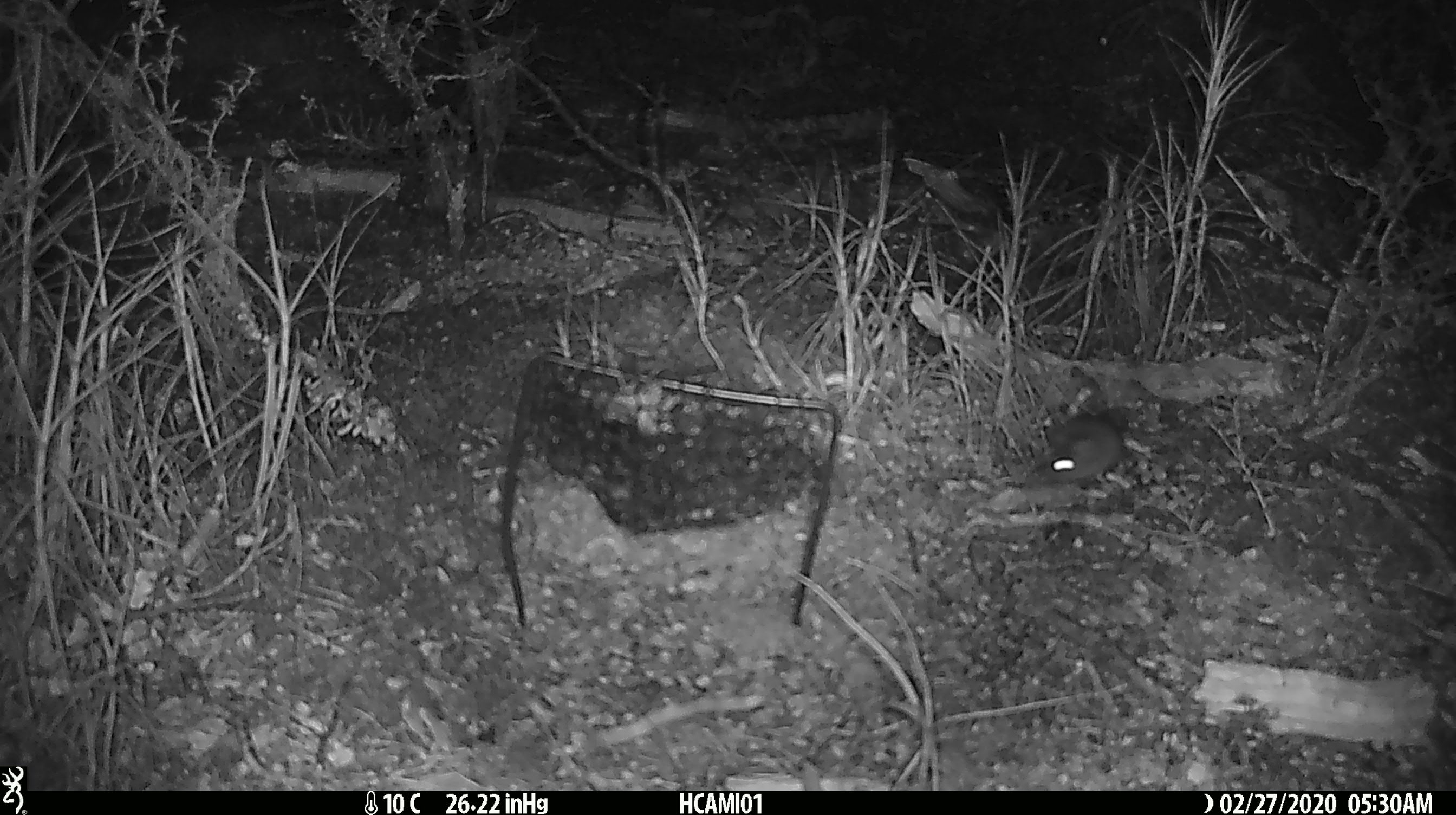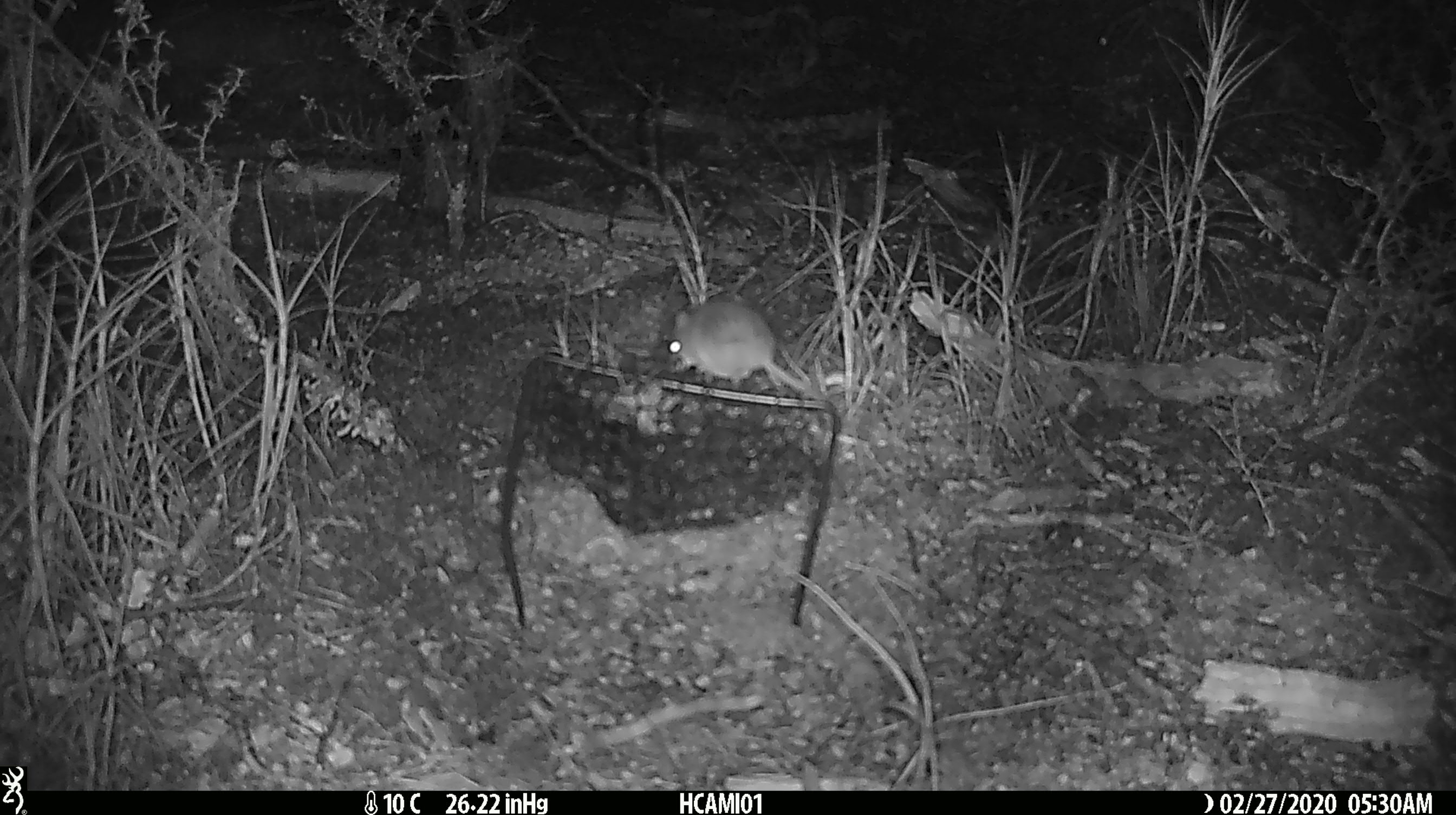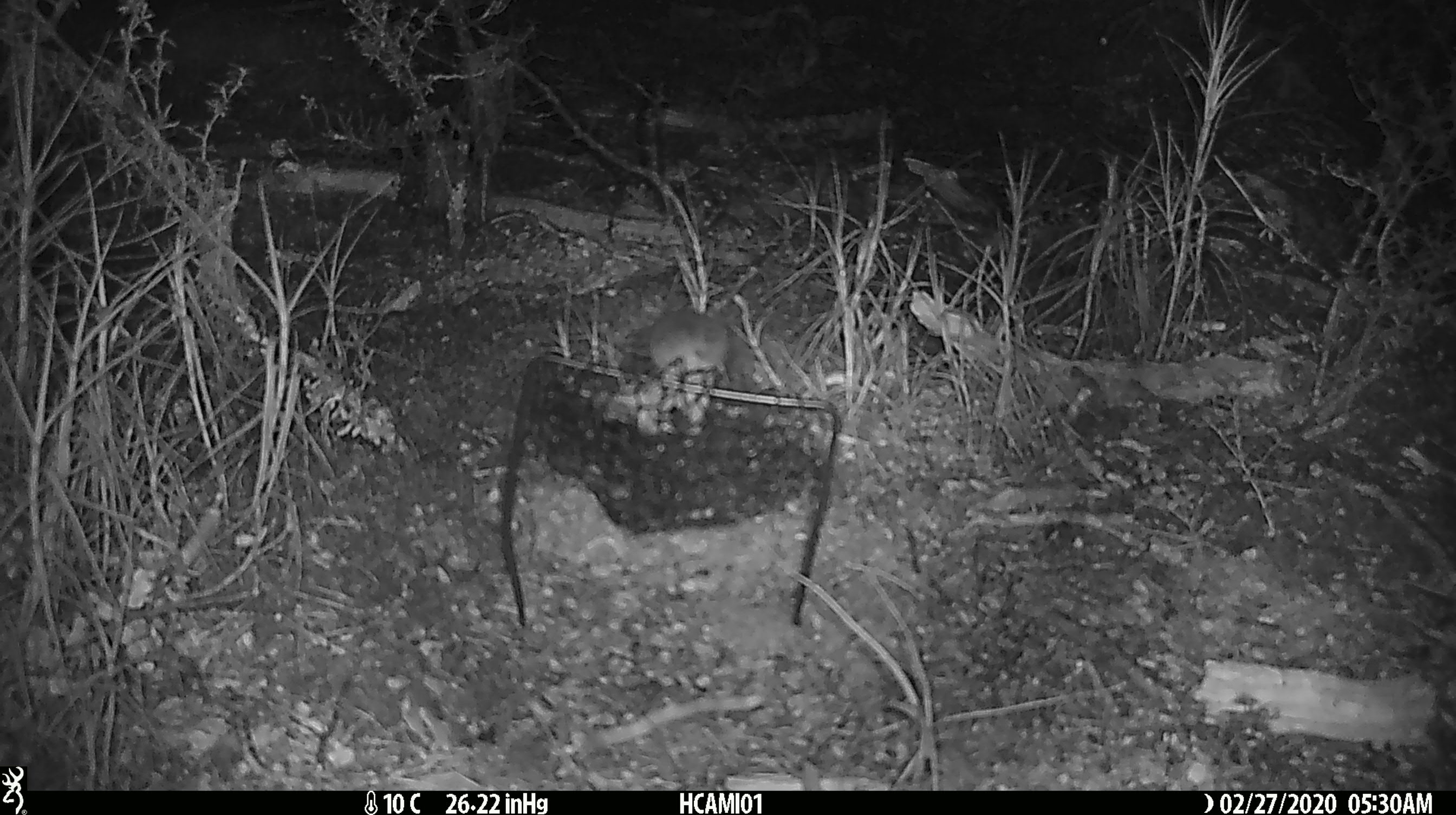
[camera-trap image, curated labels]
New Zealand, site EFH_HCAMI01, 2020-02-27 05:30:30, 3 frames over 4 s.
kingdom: Animalia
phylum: Chordata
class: Mammalia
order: Rodentia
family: Muridae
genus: Mus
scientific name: Mus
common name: mouse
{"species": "mouse (Mus)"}